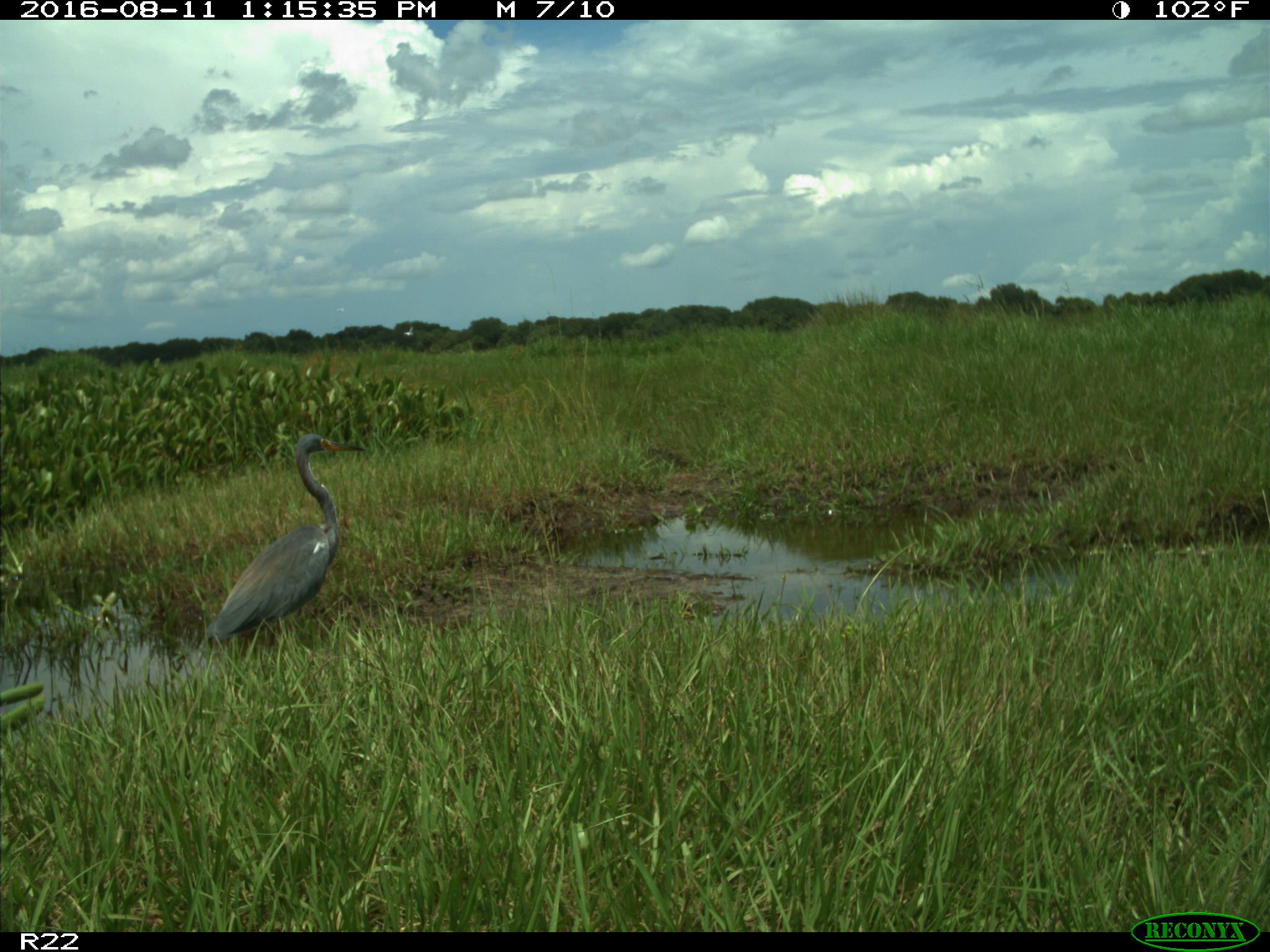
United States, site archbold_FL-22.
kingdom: Animalia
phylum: Chordata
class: Aves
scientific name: Aves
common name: birds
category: unidentified bird